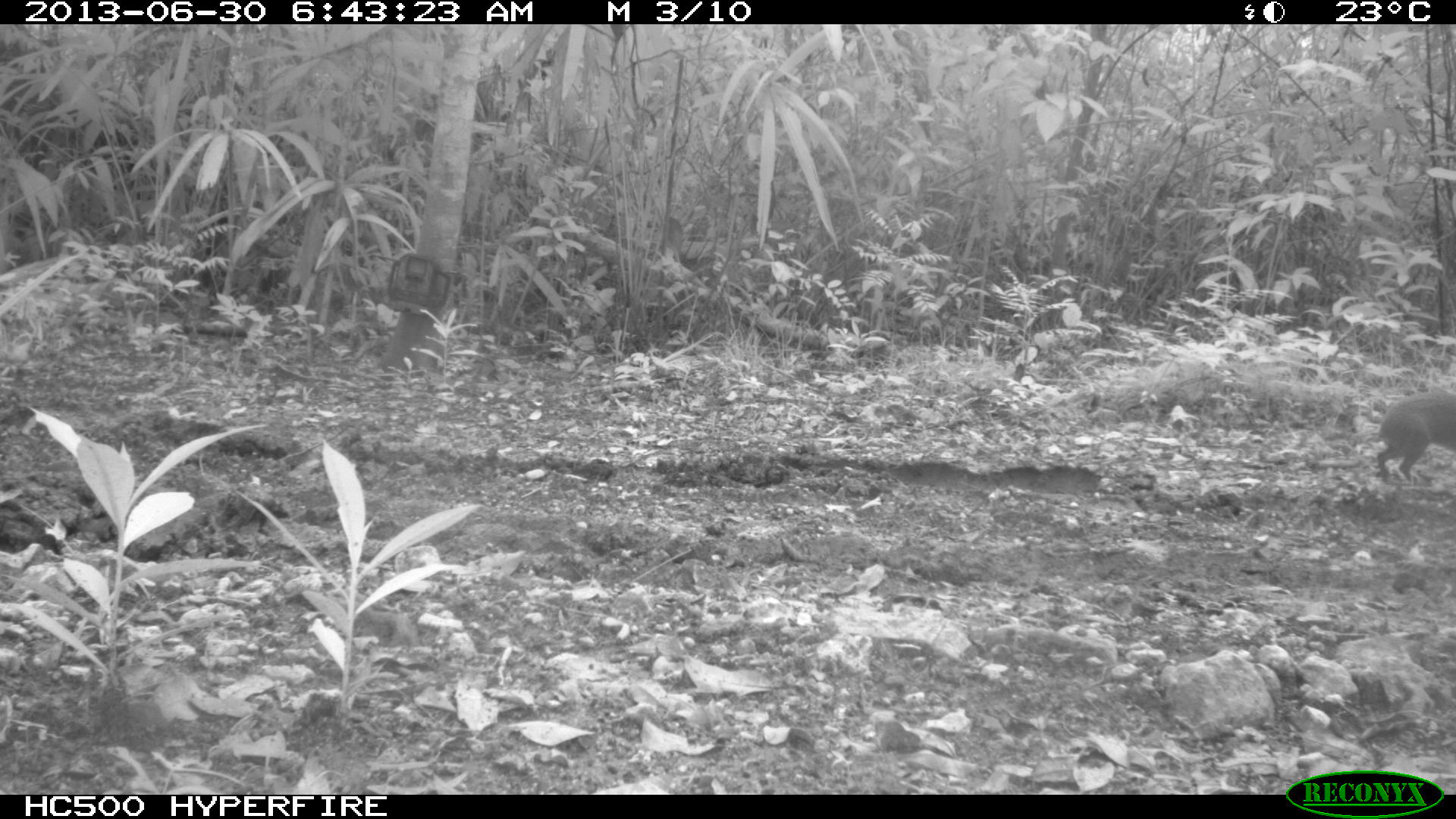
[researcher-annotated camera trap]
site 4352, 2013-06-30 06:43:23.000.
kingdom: Animalia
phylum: Chordata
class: Mammalia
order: Rodentia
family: Dasyproctidae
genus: Dasyprocta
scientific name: Dasyprocta punctata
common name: central american agouti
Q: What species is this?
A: Dasyprocta punctata (central american agouti).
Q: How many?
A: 1.